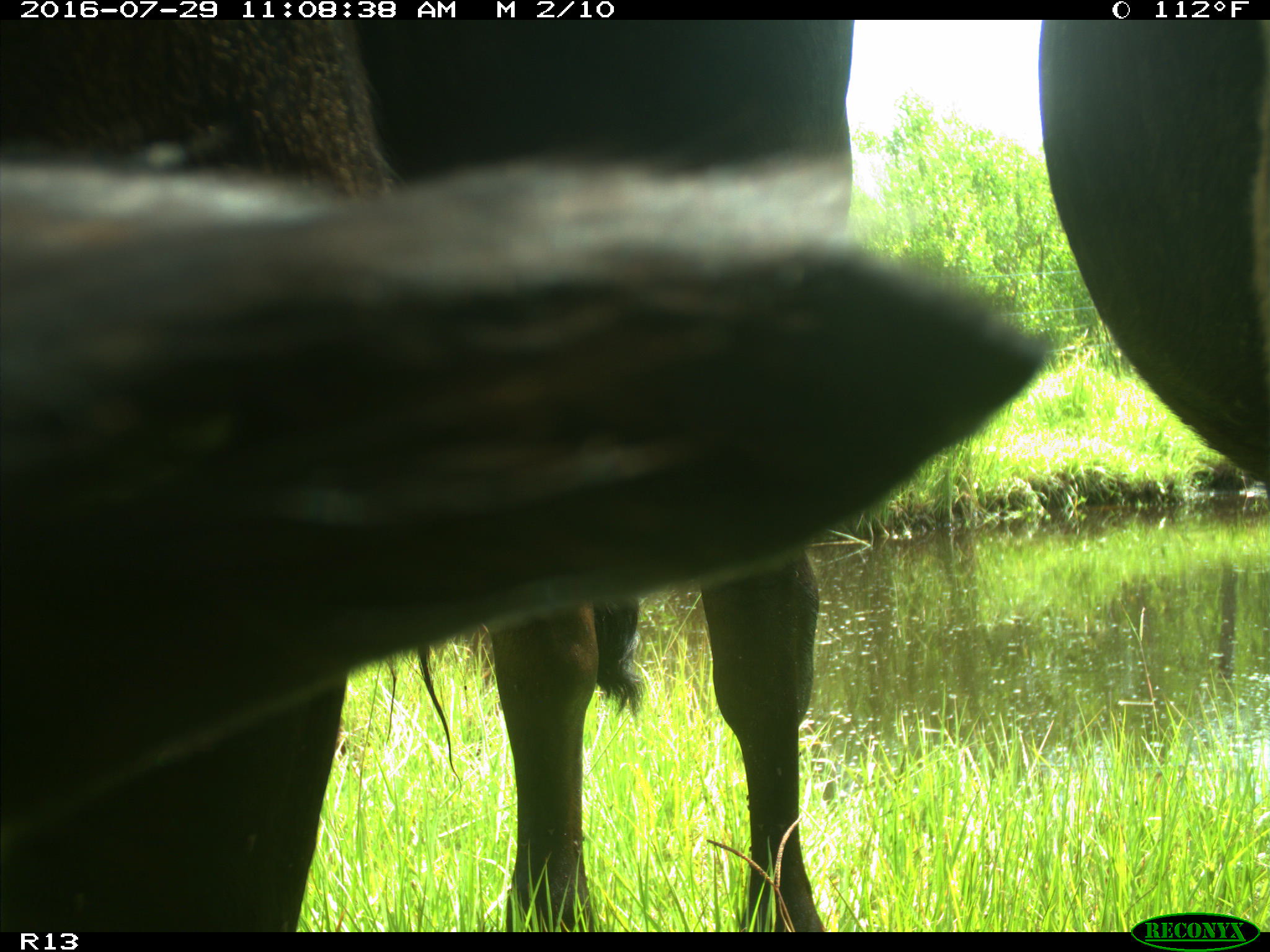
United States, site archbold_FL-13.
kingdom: Animalia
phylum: Chordata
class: Mammalia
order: Artiodactyla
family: Bovidae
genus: Bos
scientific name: Bos taurus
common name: domestic cow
Bos taurus (domestic cow).